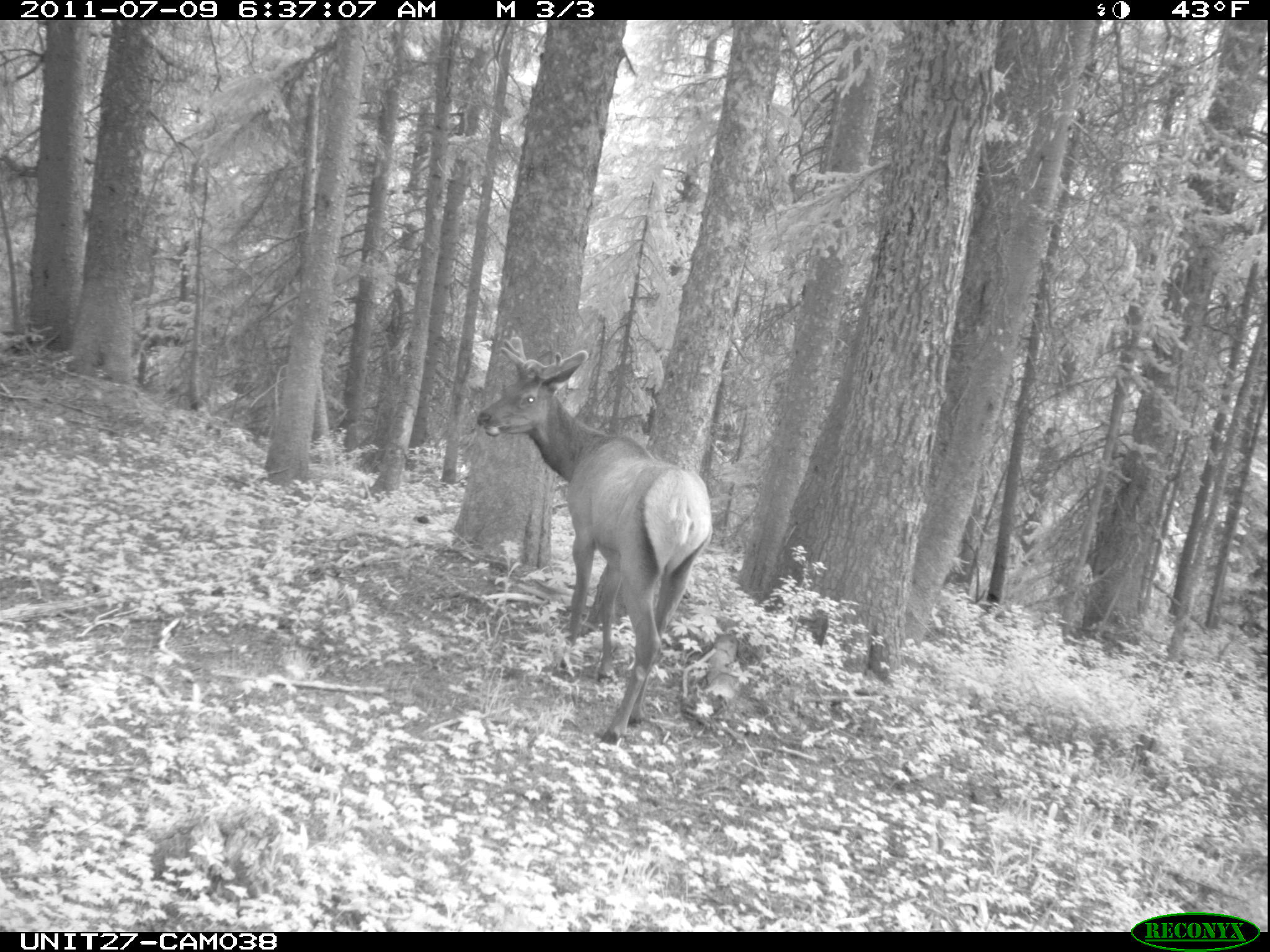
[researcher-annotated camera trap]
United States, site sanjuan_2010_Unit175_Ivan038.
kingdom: Animalia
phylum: Chordata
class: Mammalia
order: Artiodactyla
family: Cervidae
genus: Cervus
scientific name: Cervus elaphus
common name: red deer